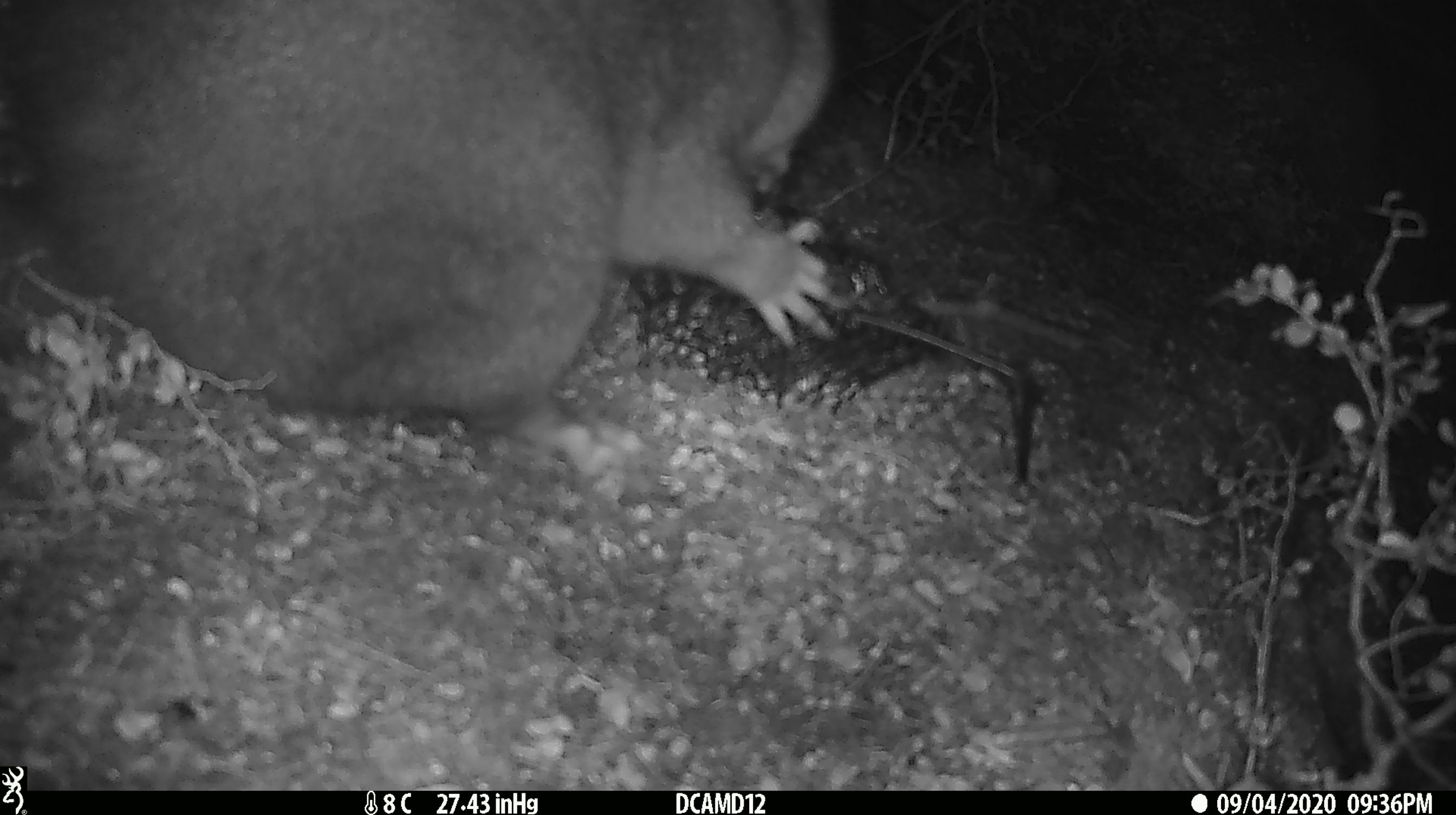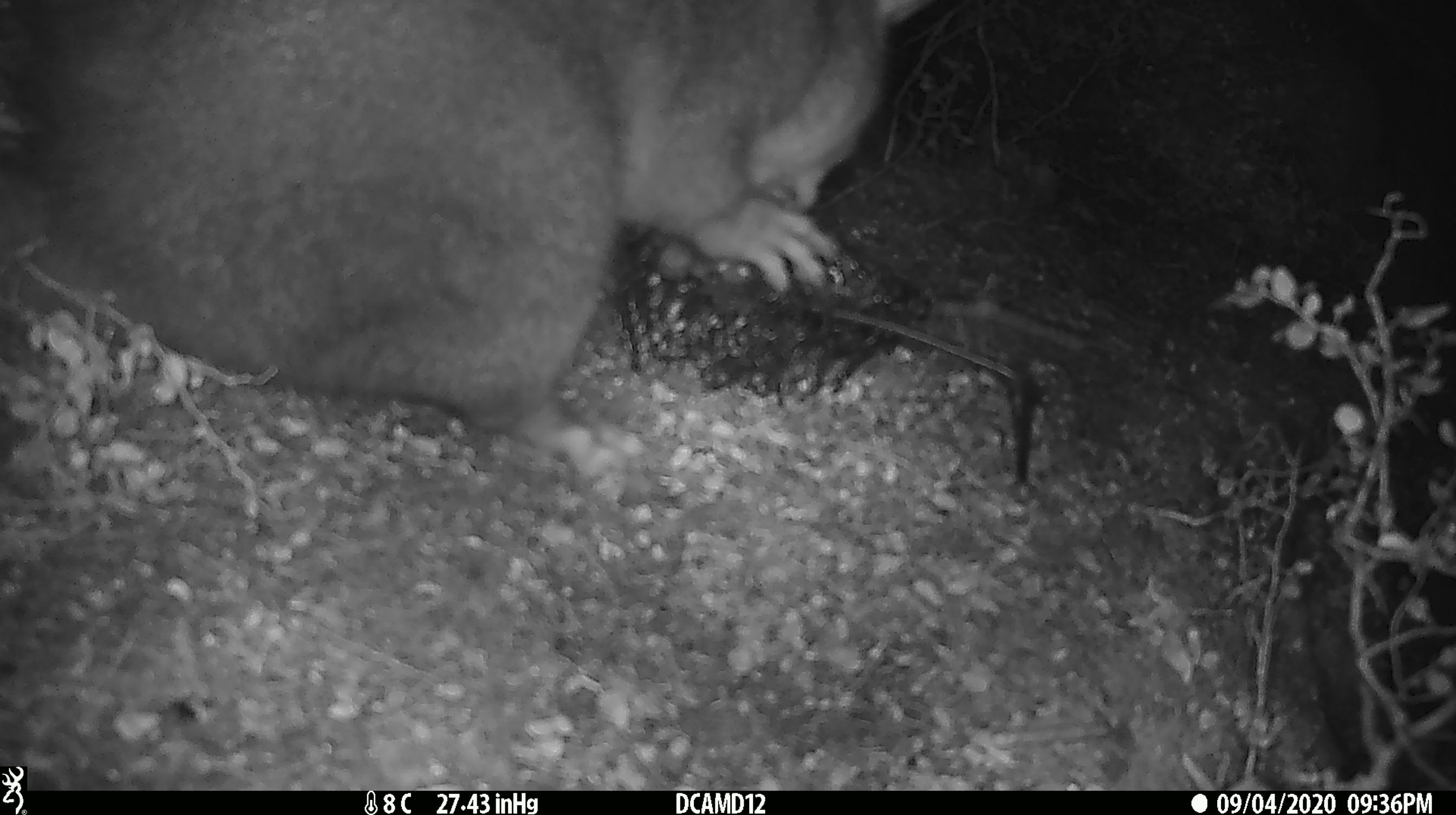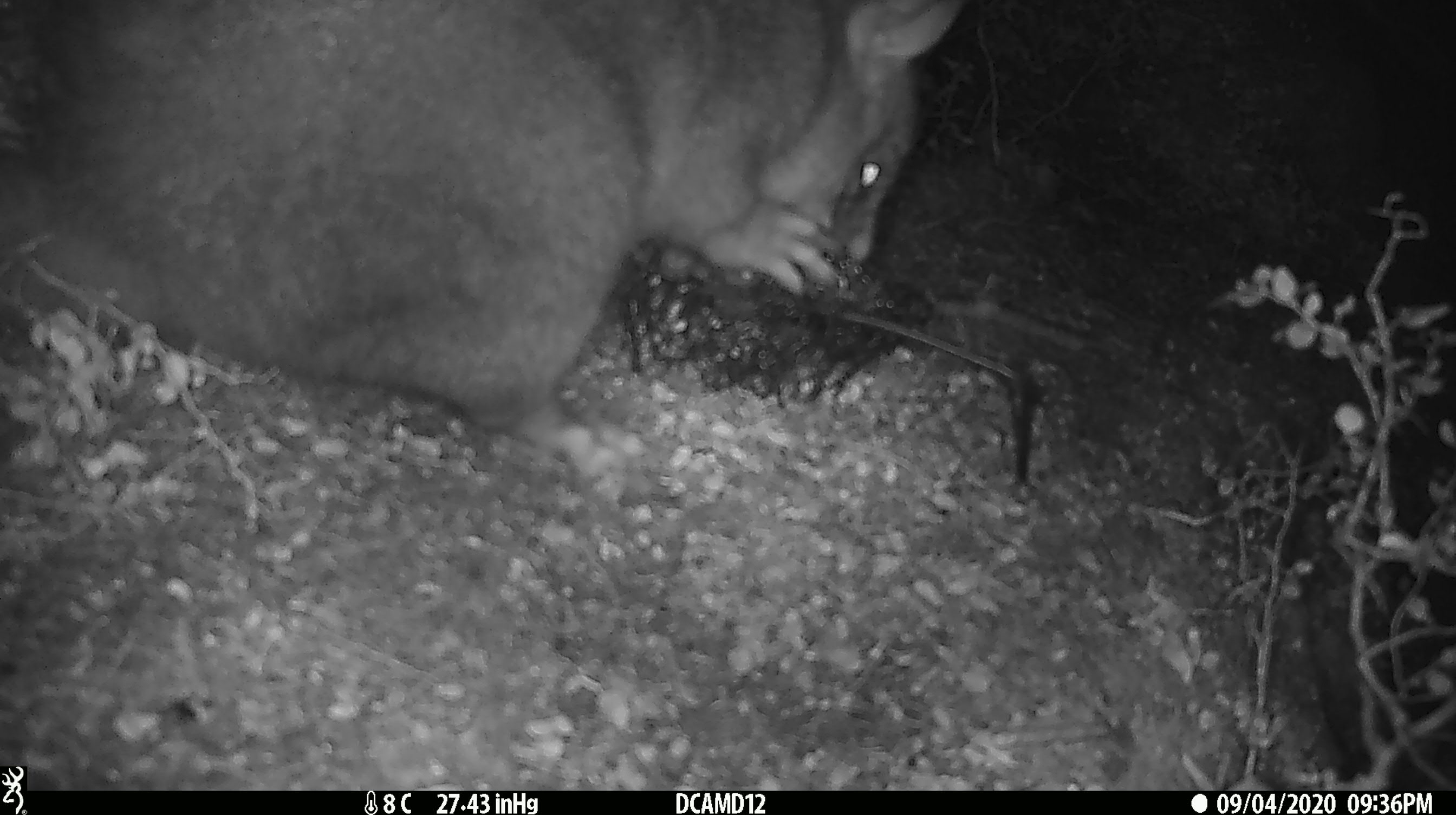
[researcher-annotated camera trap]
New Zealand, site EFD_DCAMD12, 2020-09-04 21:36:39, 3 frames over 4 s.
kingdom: Animalia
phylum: Chordata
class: Mammalia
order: Diprotodontia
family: Phalangeridae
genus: Trichosurus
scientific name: Trichosurus vulpecula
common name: common brushtail possum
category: possum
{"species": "possum (common brushtail possum) (Trichosurus vulpecula)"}